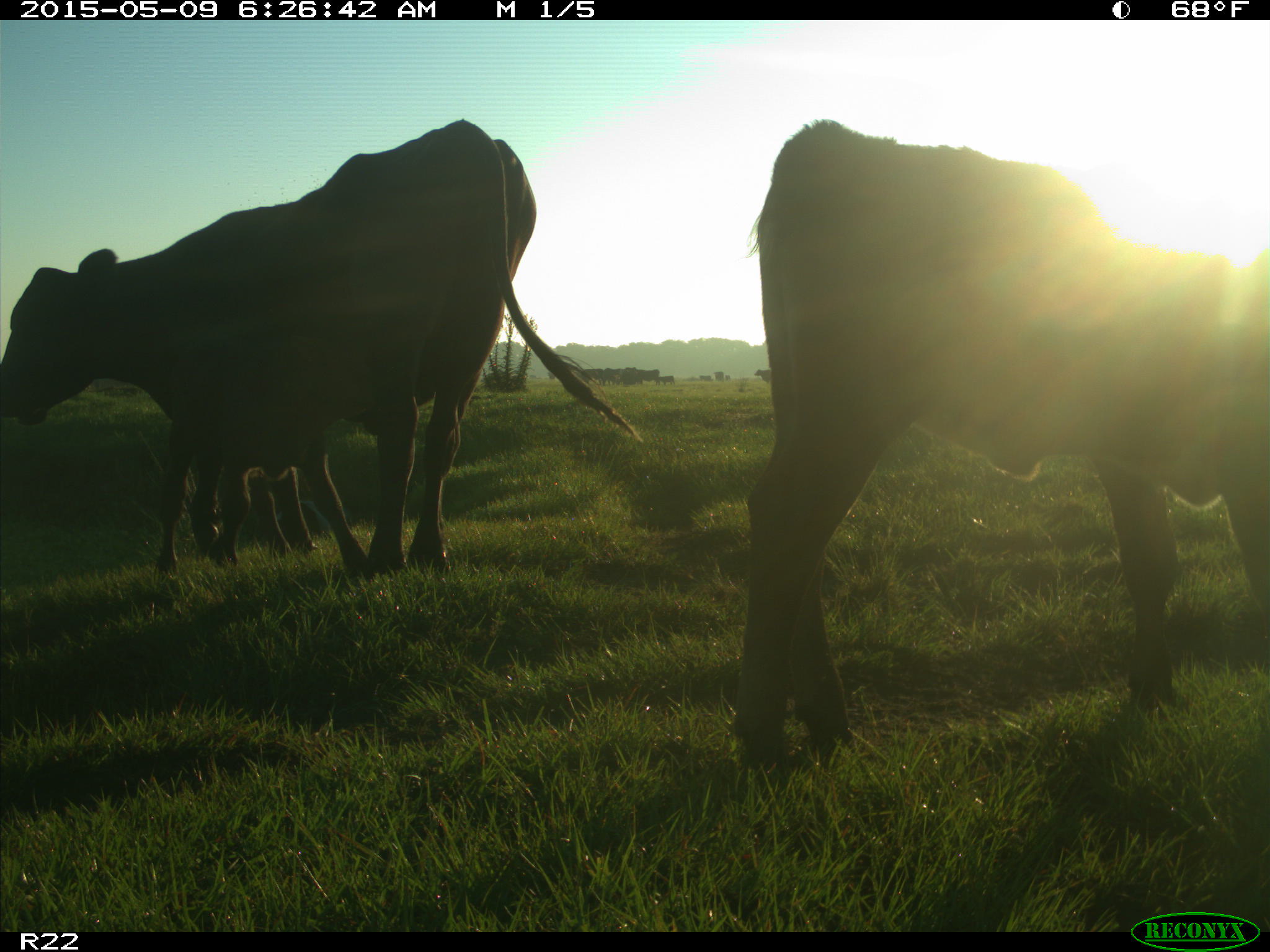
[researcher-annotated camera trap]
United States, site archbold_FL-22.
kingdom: Animalia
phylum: Chordata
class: Mammalia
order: Artiodactyla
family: Bovidae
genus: Bos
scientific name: Bos taurus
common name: domestic cow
Bos taurus (domestic cow).